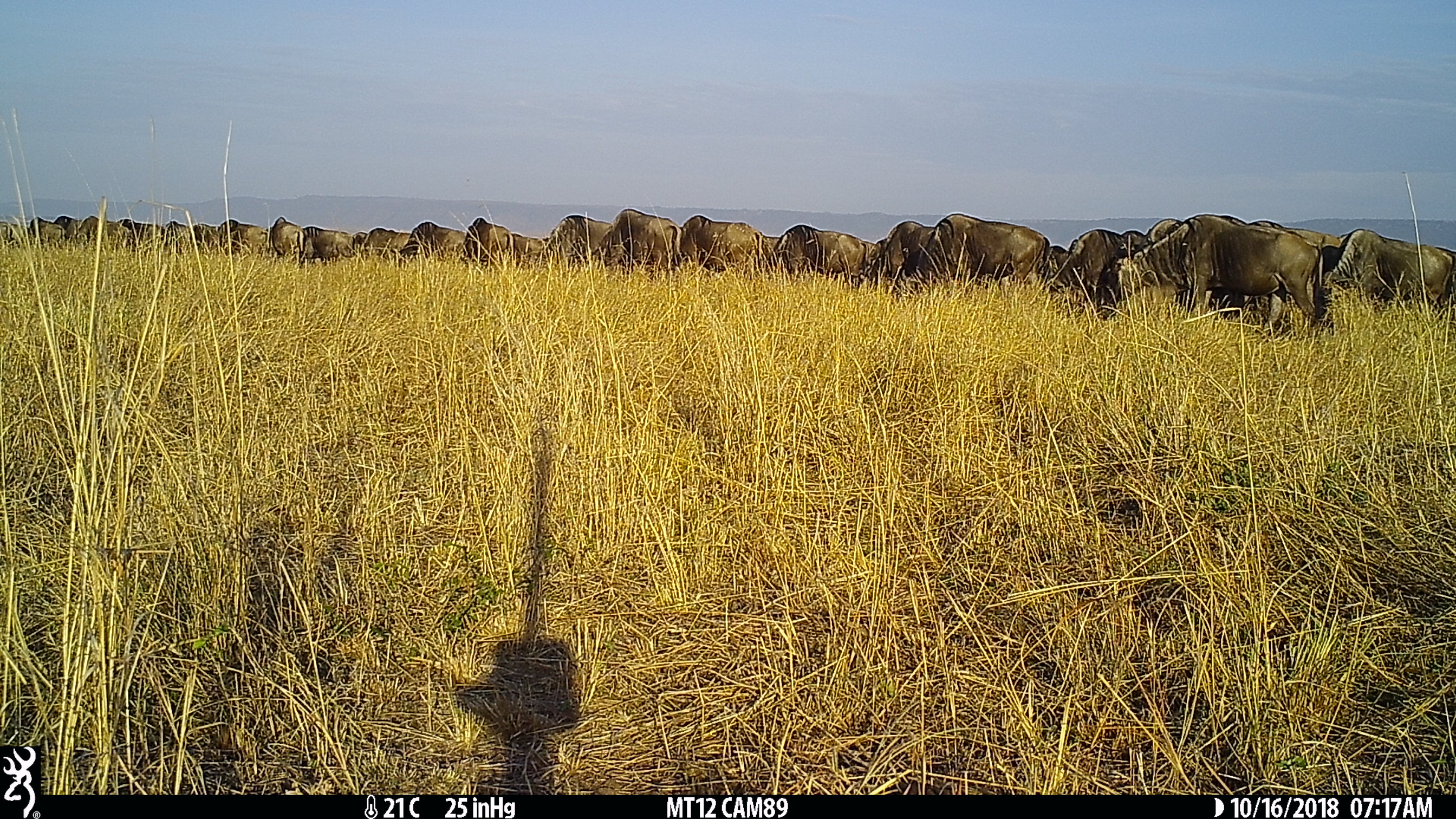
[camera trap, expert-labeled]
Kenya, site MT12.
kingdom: Animalia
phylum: Chordata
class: Mammalia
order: Artiodactyla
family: Bovidae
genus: Connochaetes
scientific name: Connochaetes taurinus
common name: blue wildebeest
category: wildebeest